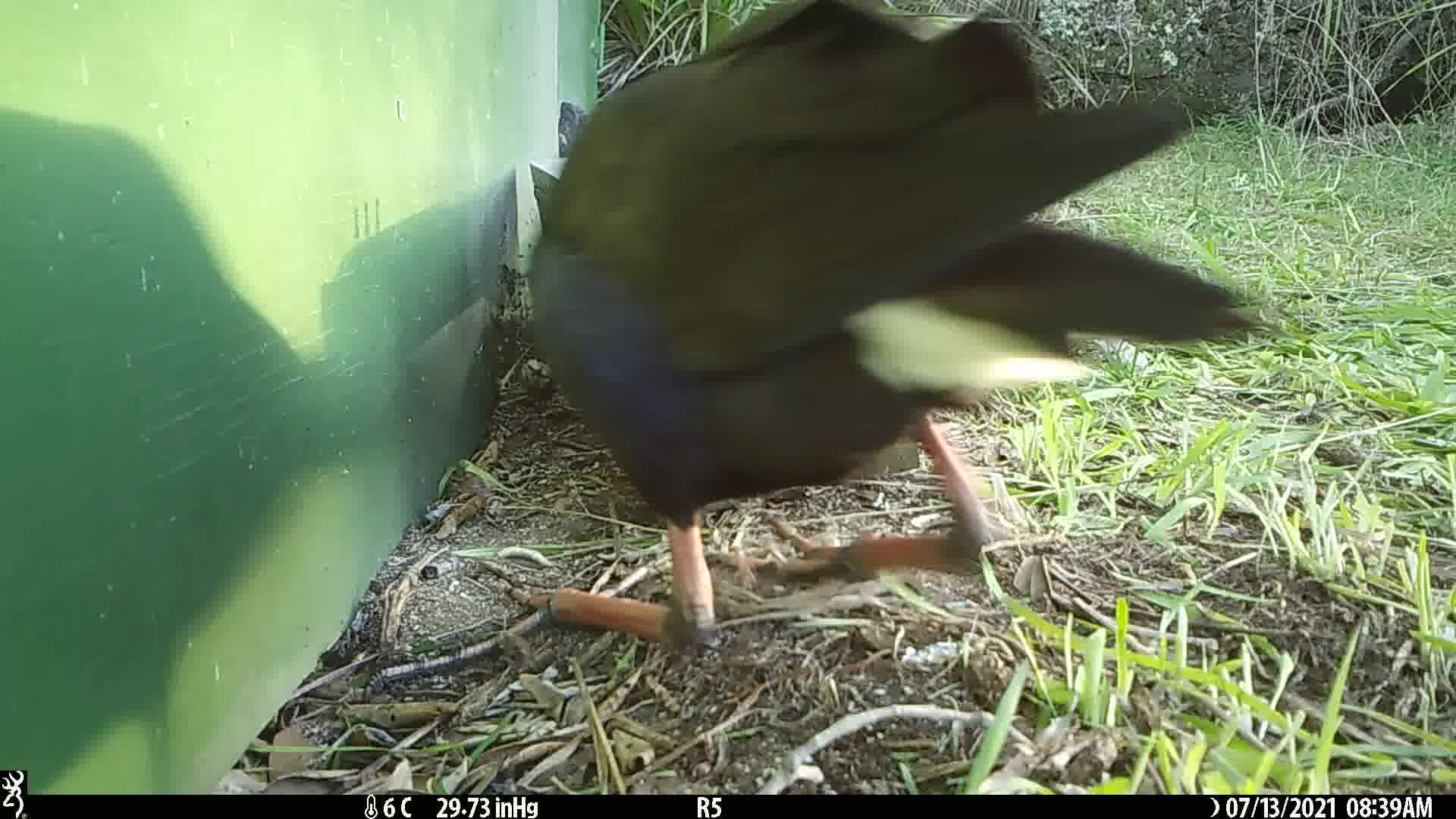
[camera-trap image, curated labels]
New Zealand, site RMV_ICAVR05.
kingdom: Animalia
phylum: Chordata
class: Aves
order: Gruiformes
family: Rallidae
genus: Porphyrio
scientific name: Porphyrio melanotus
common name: australasian swamphen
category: pukeko